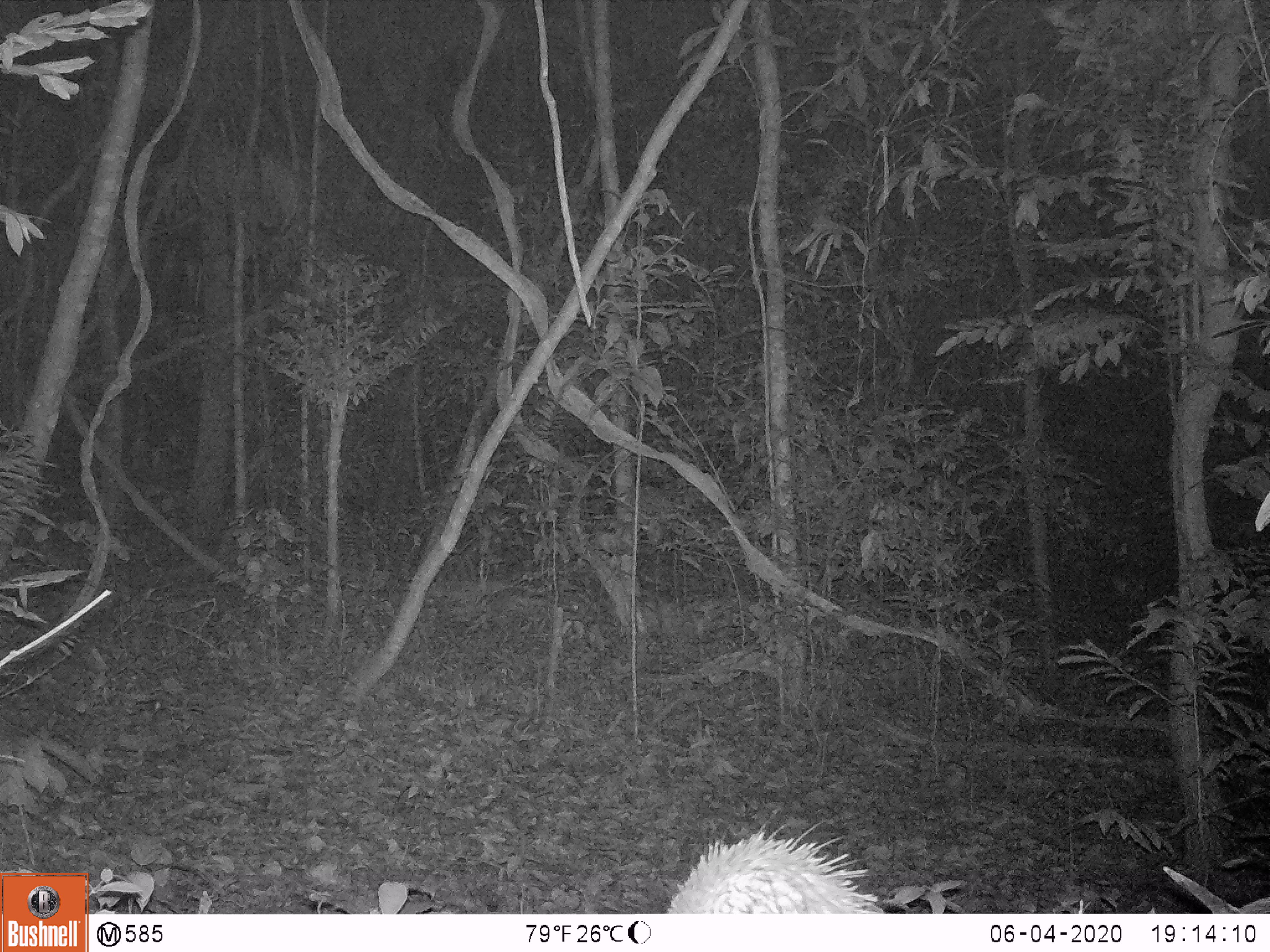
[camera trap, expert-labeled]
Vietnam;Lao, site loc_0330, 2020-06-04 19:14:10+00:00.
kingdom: Animalia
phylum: Chordata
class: Mammalia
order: Rodentia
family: Hystricidae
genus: Atherurus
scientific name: Atherurus macrourus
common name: asiatic brush-tailed porcupine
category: asiatic brush tailed porcupine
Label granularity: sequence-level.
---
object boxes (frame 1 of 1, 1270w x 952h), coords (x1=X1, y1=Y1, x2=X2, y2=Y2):
asiatic brush tailed porcupine: (x1=666, y1=821, x2=885, y2=913)